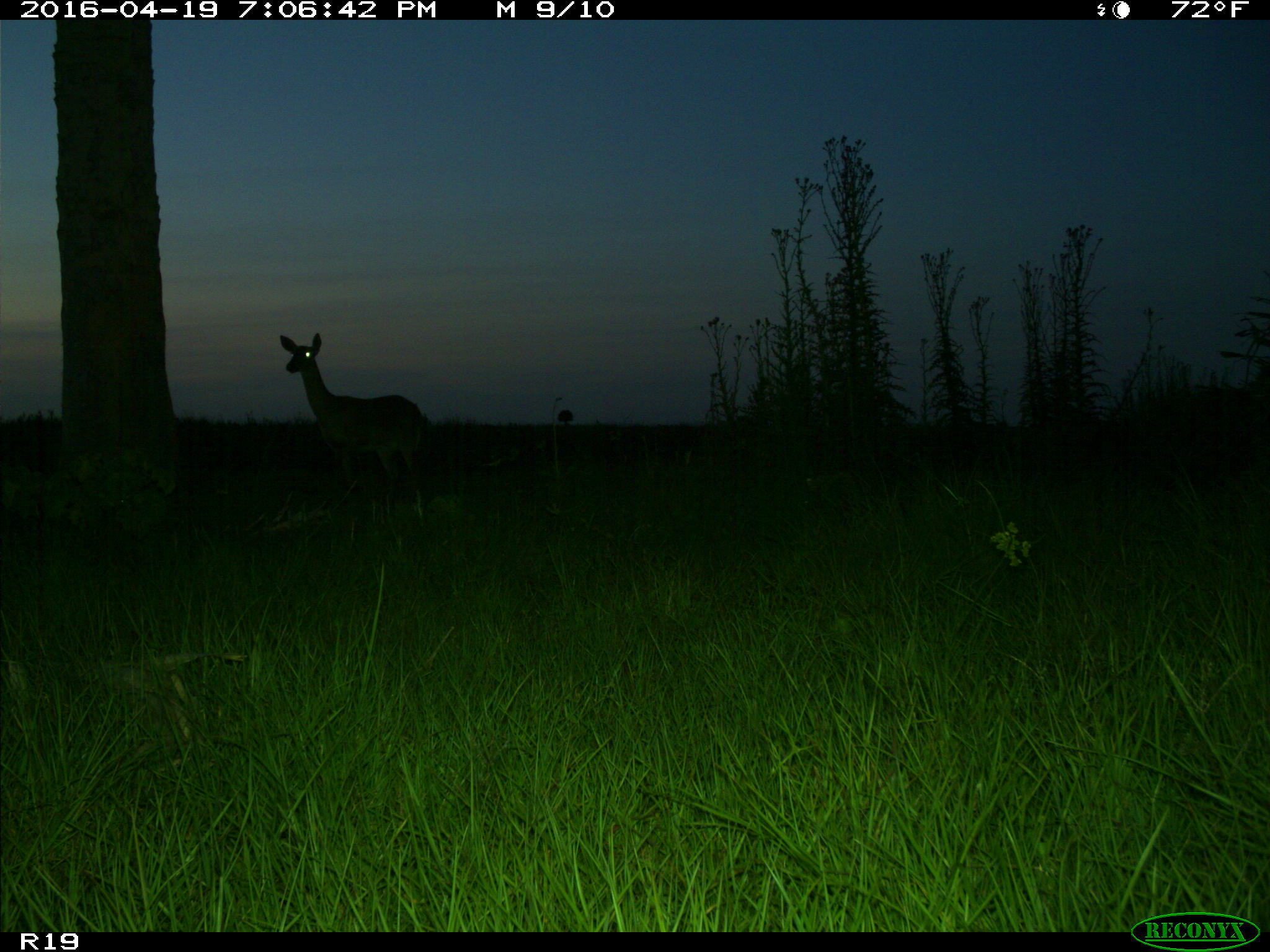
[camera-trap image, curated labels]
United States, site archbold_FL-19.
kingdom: Animalia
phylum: Chordata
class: Mammalia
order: Artiodactyla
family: Cervidae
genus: Odocoileus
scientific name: Odocoileus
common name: deer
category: unidentified deer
Unidentified deer (deer) (Odocoileus).